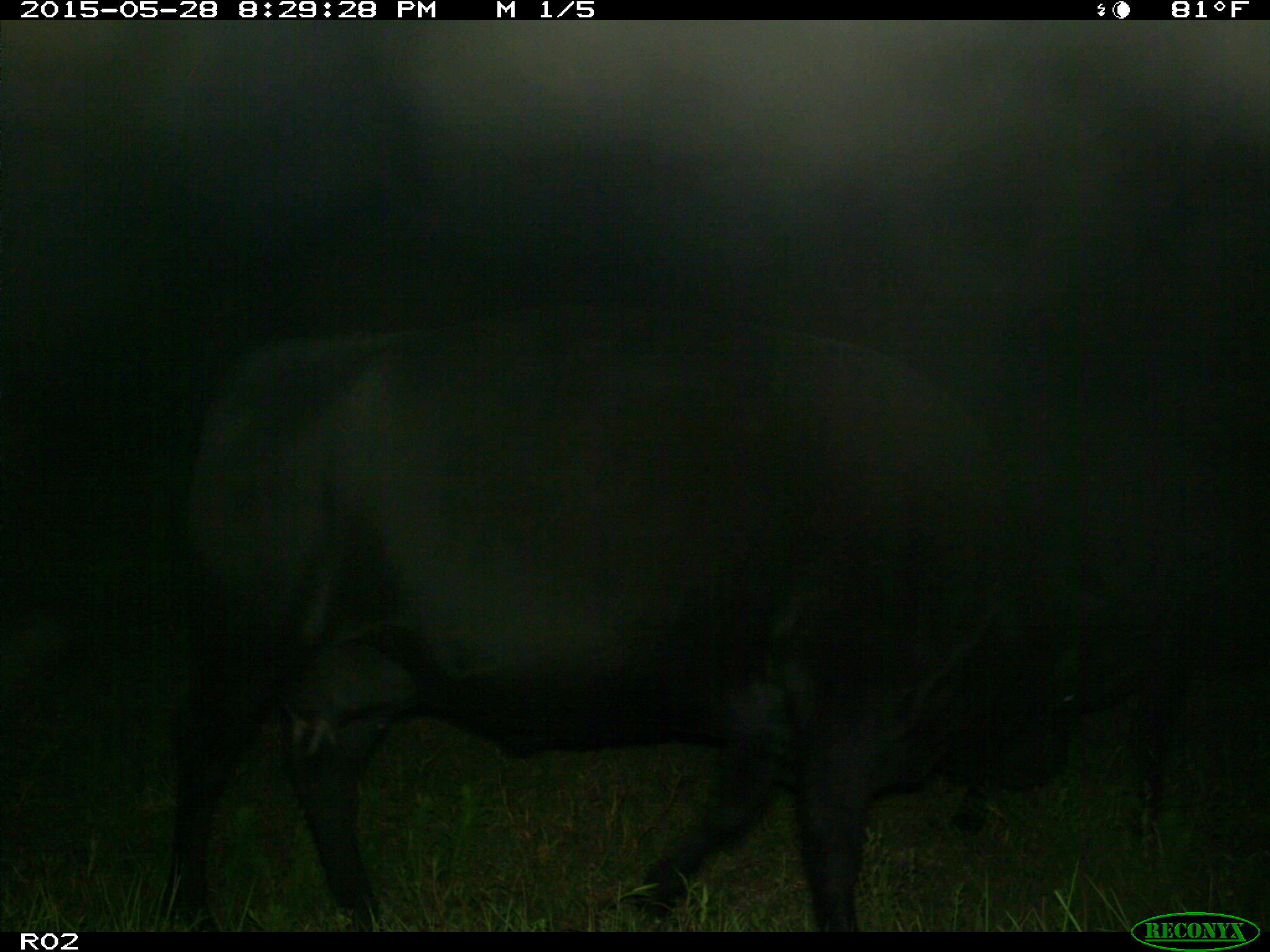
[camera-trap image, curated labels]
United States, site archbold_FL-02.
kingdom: Animalia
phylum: Chordata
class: Mammalia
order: Artiodactyla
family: Bovidae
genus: Bos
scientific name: Bos taurus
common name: domestic cow